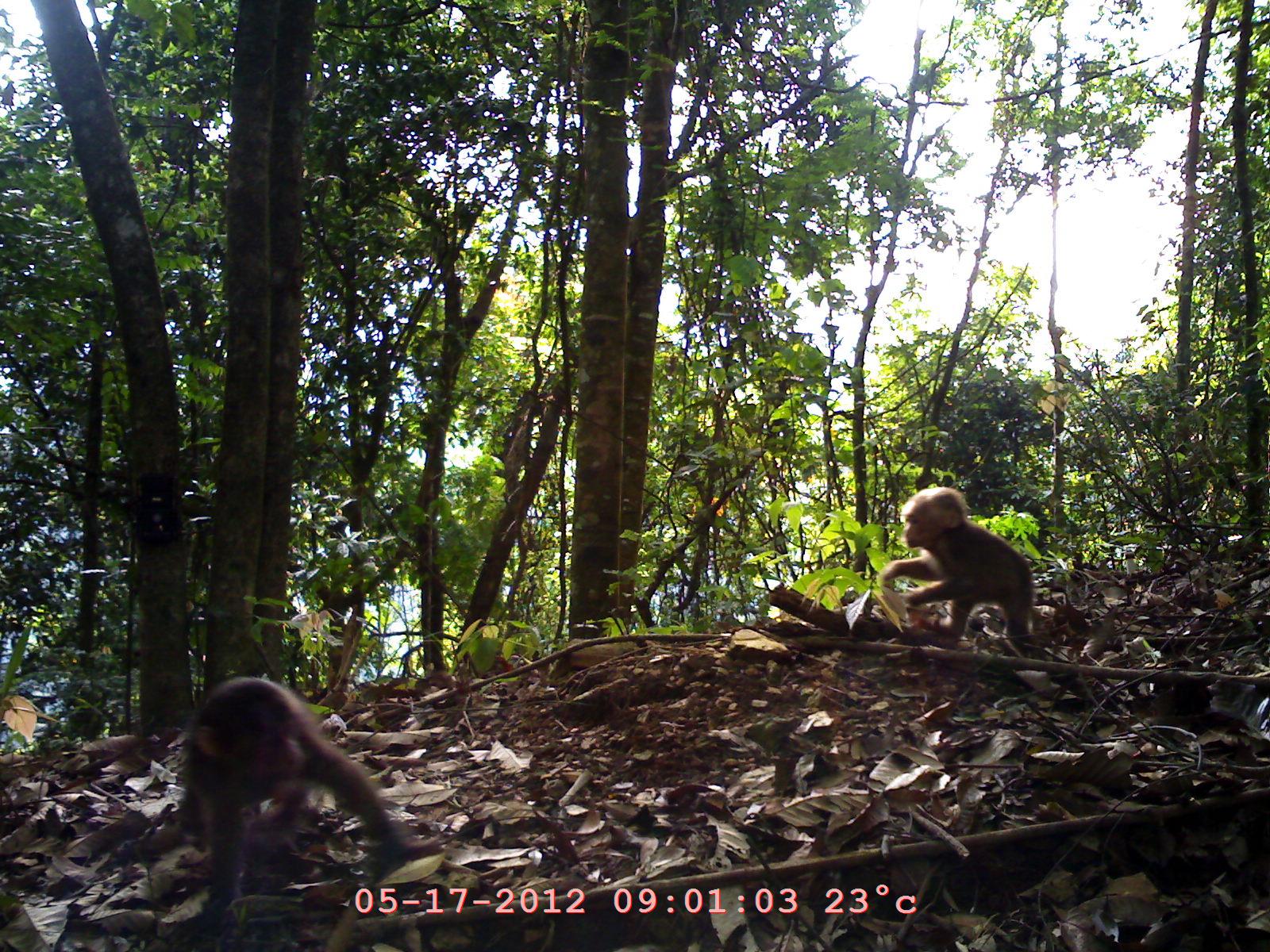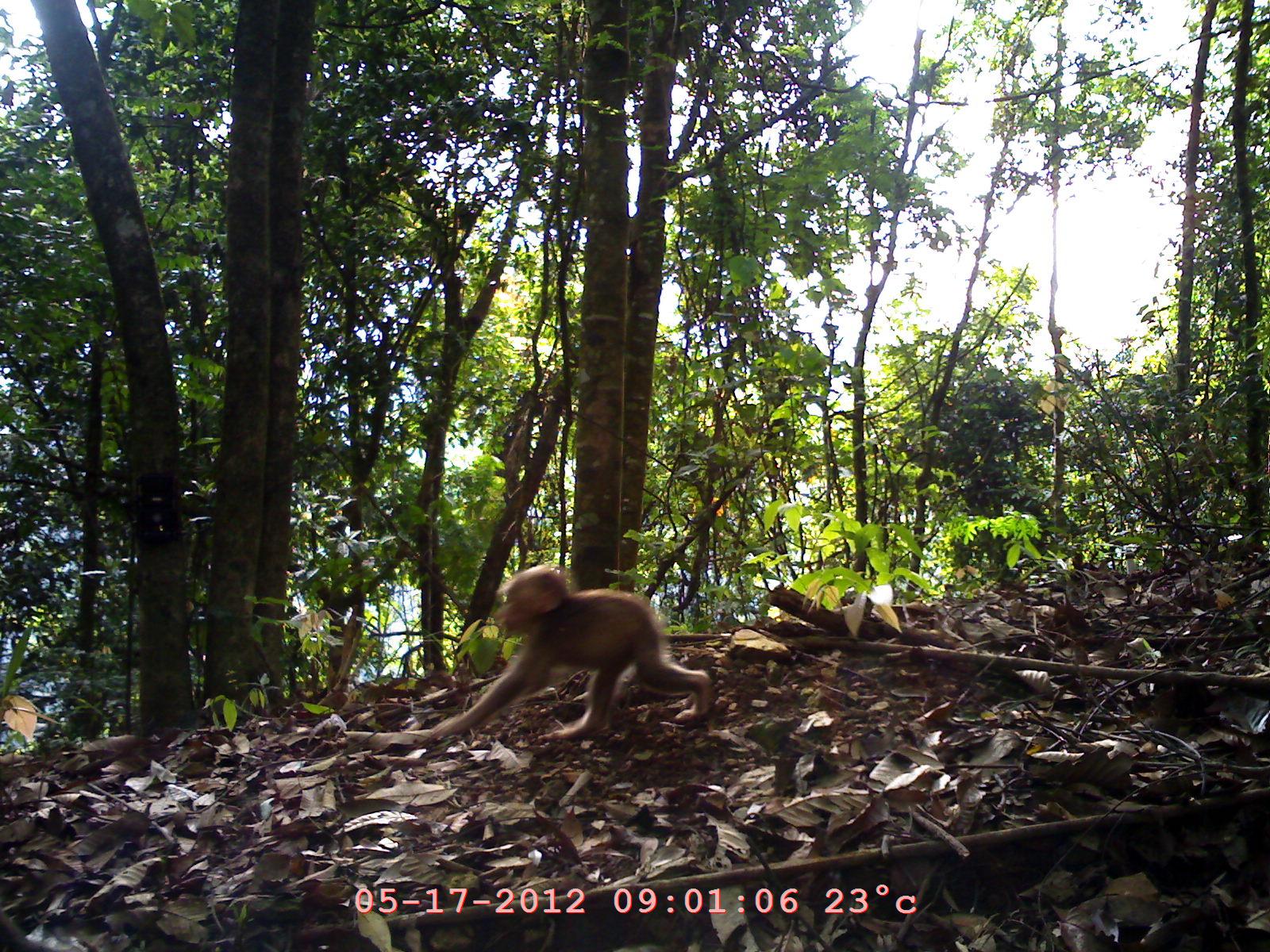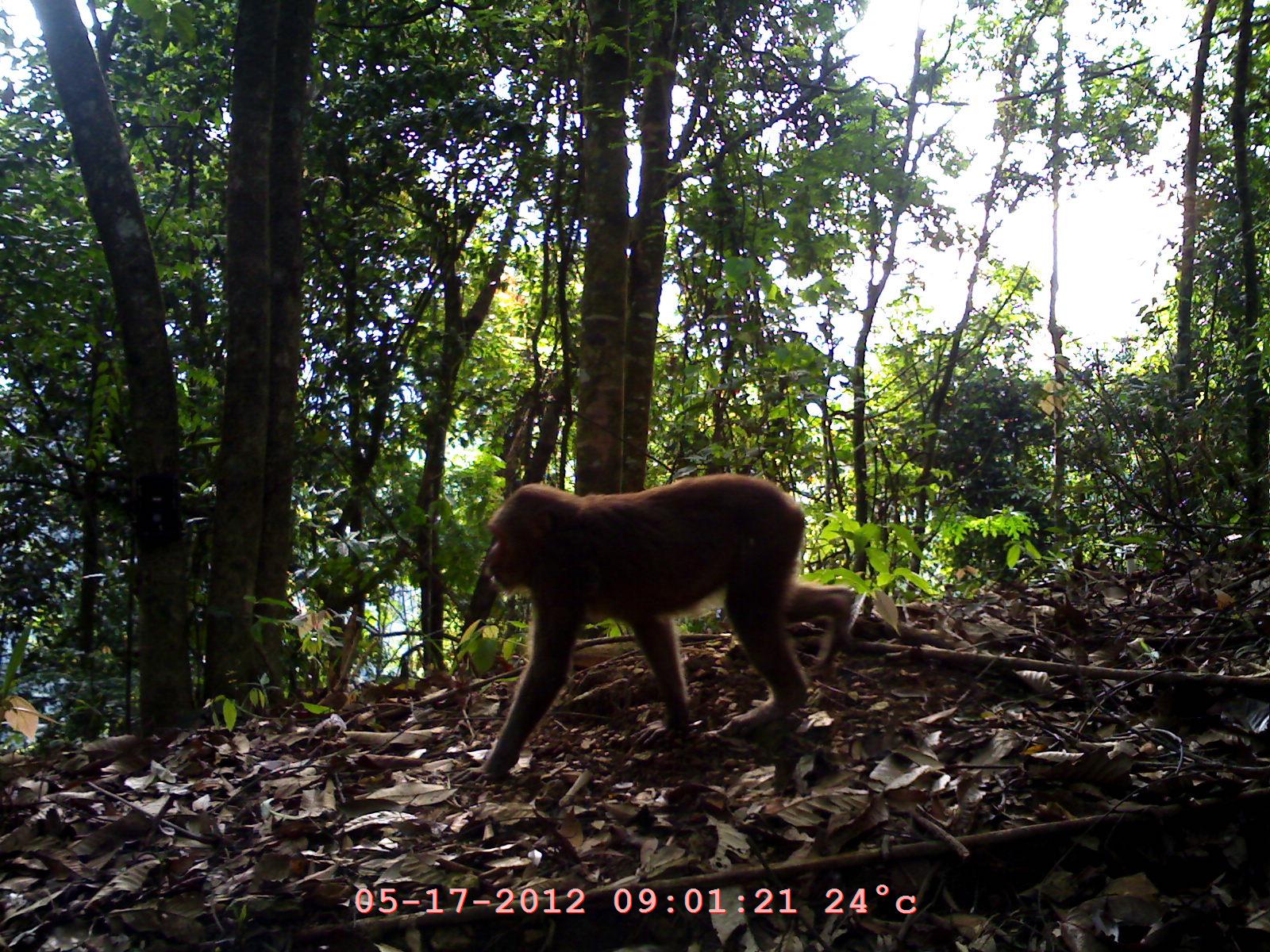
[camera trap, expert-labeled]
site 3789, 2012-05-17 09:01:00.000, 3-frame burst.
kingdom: Animalia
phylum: Chordata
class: Mammalia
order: Primates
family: Cercopithecidae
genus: Macaca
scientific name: Macaca arctoides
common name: stump-tailed macaque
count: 2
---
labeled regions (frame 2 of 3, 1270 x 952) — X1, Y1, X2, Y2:
macaca arctoides: 429, 561, 713, 737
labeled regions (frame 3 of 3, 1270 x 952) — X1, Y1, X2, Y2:
macaca arctoides: 475, 472, 862, 781